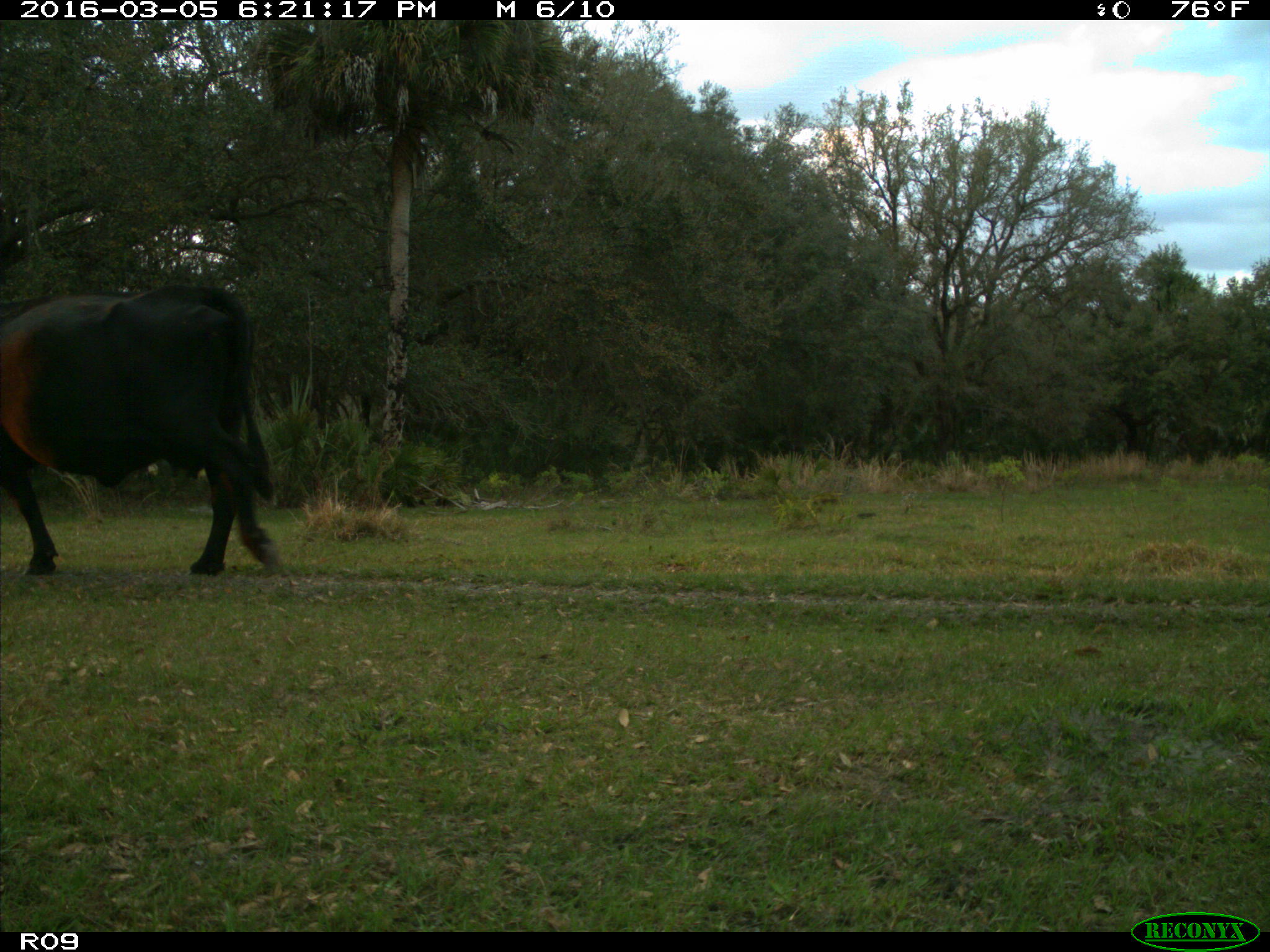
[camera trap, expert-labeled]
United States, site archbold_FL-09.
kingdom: Animalia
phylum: Chordata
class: Mammalia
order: Artiodactyla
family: Bovidae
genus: Bos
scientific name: Bos taurus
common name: domestic cow